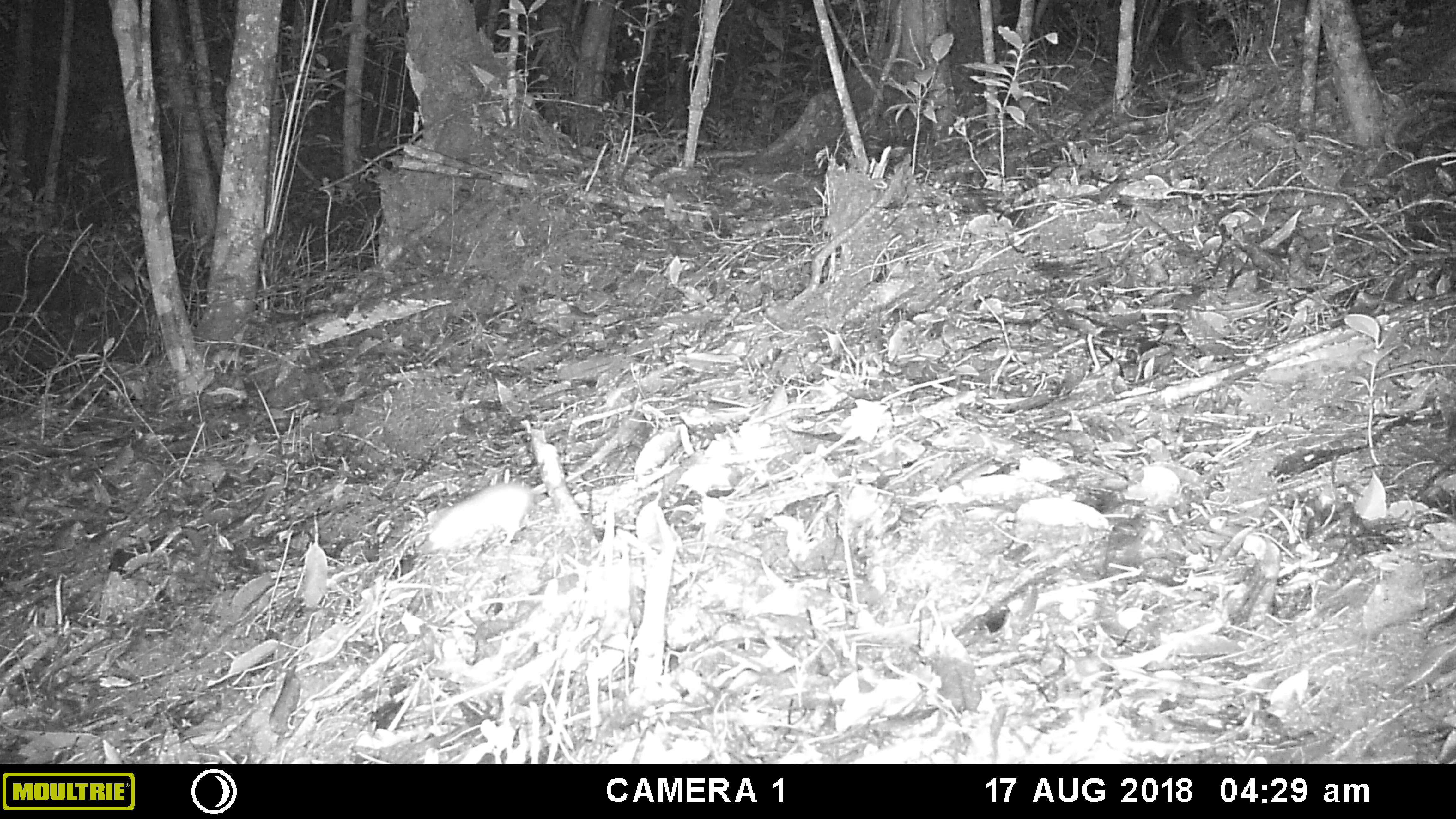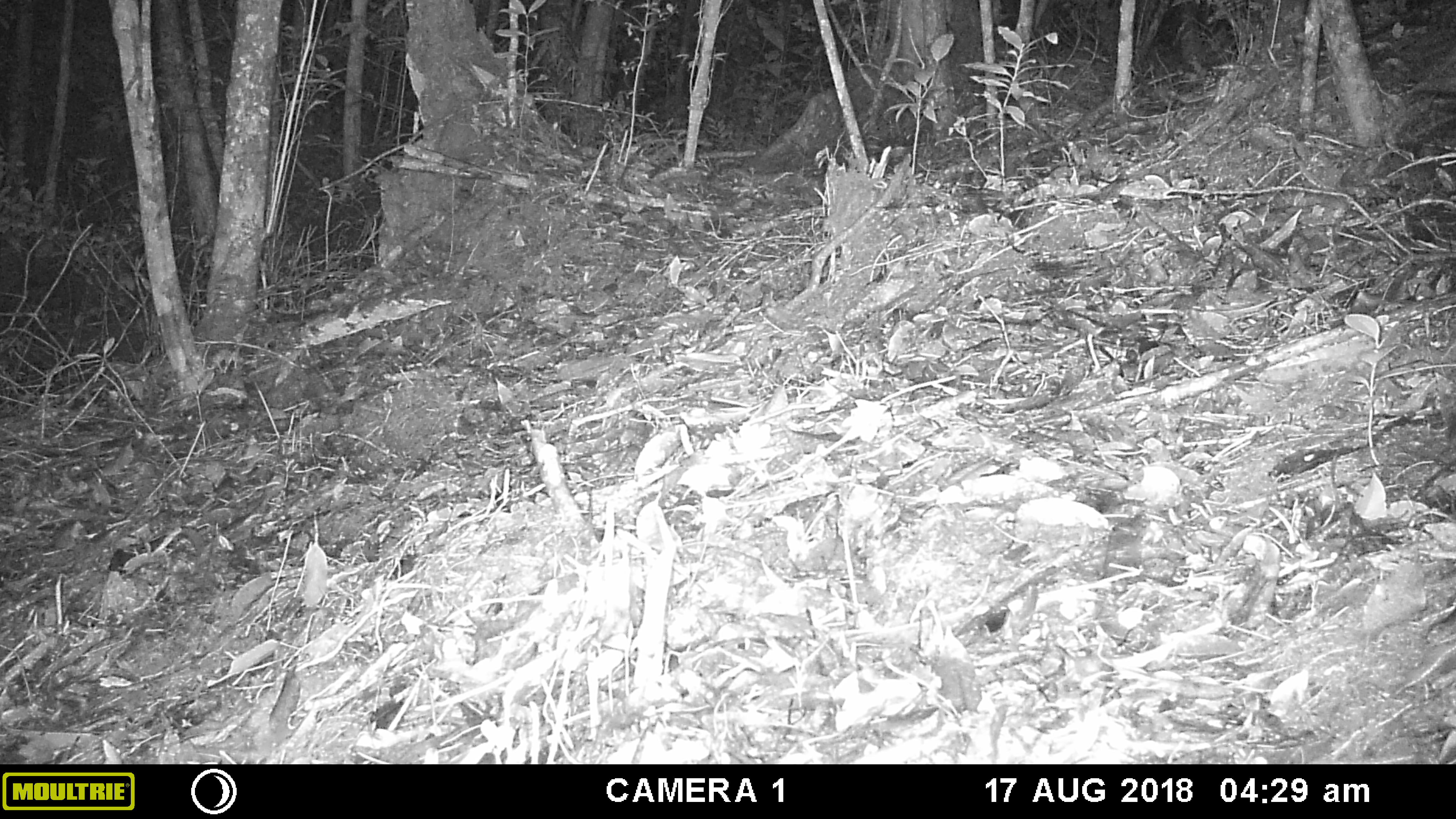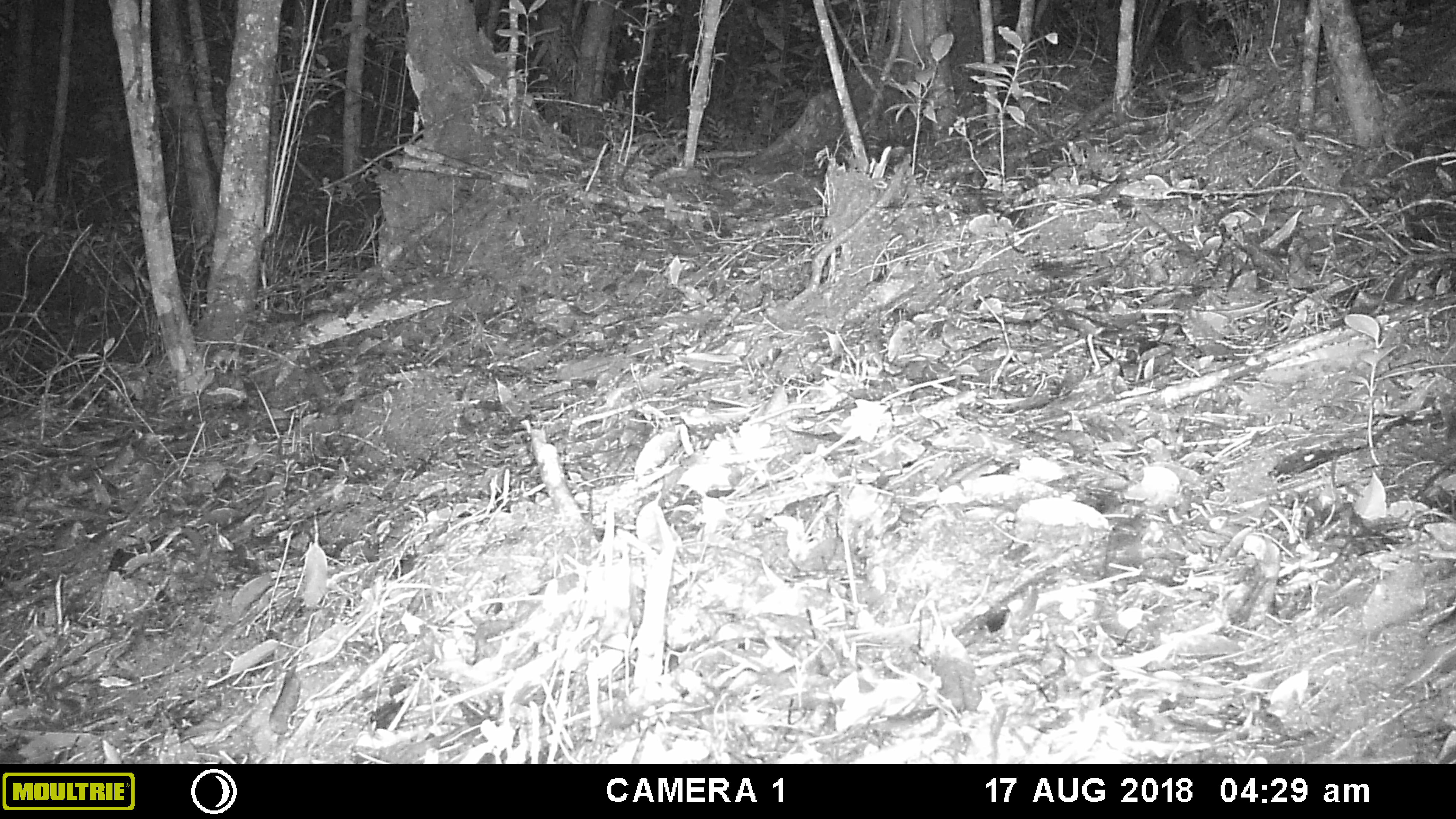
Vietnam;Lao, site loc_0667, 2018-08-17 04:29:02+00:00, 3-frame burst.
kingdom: Animalia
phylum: Chordata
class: Mammalia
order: Rodentia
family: Muridae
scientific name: Muridae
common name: old-world mice and rats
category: unidentified murid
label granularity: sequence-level